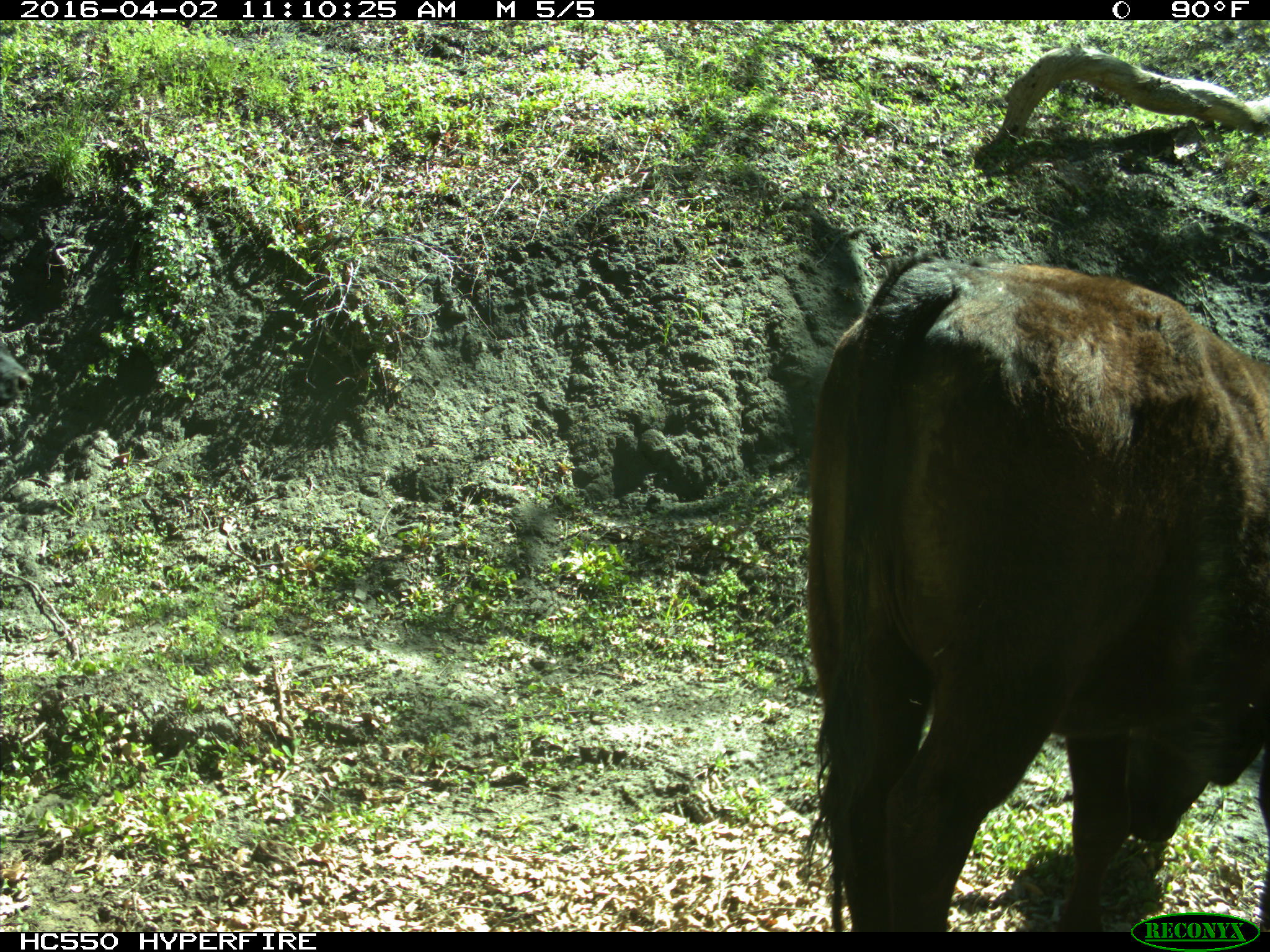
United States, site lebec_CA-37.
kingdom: Animalia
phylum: Chordata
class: Mammalia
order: Artiodactyla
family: Bovidae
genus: Bos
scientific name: Bos taurus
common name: domestic cow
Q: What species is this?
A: Bos taurus (domestic cow).